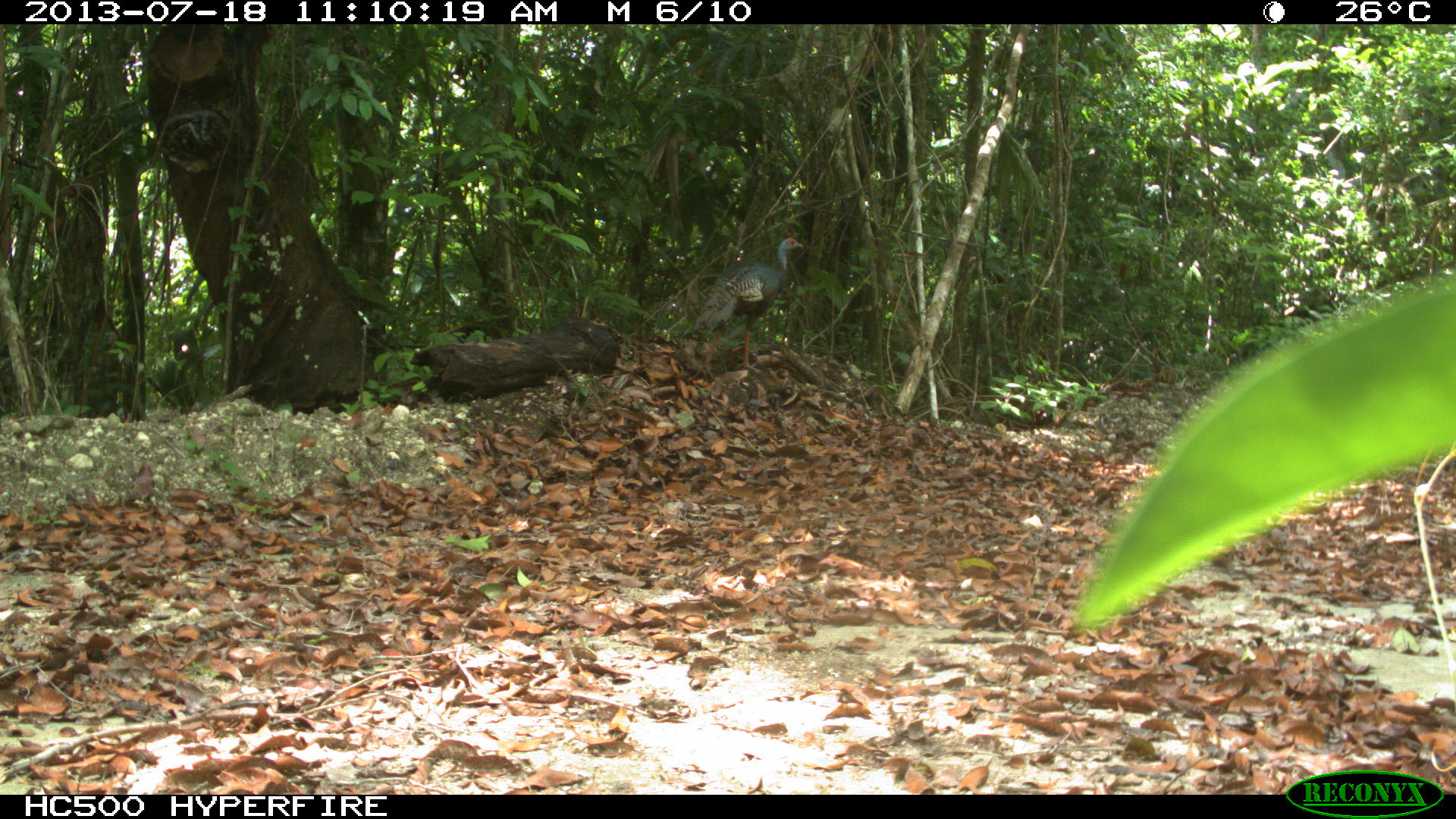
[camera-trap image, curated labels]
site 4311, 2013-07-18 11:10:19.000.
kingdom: Animalia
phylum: Chordata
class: Aves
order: Galliformes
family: Phasianidae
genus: Meleagris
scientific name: Meleagris ocellata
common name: ocellated turkey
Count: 1.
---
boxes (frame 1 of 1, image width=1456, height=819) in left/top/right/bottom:
meleagris ocellata: 693/237/803/373